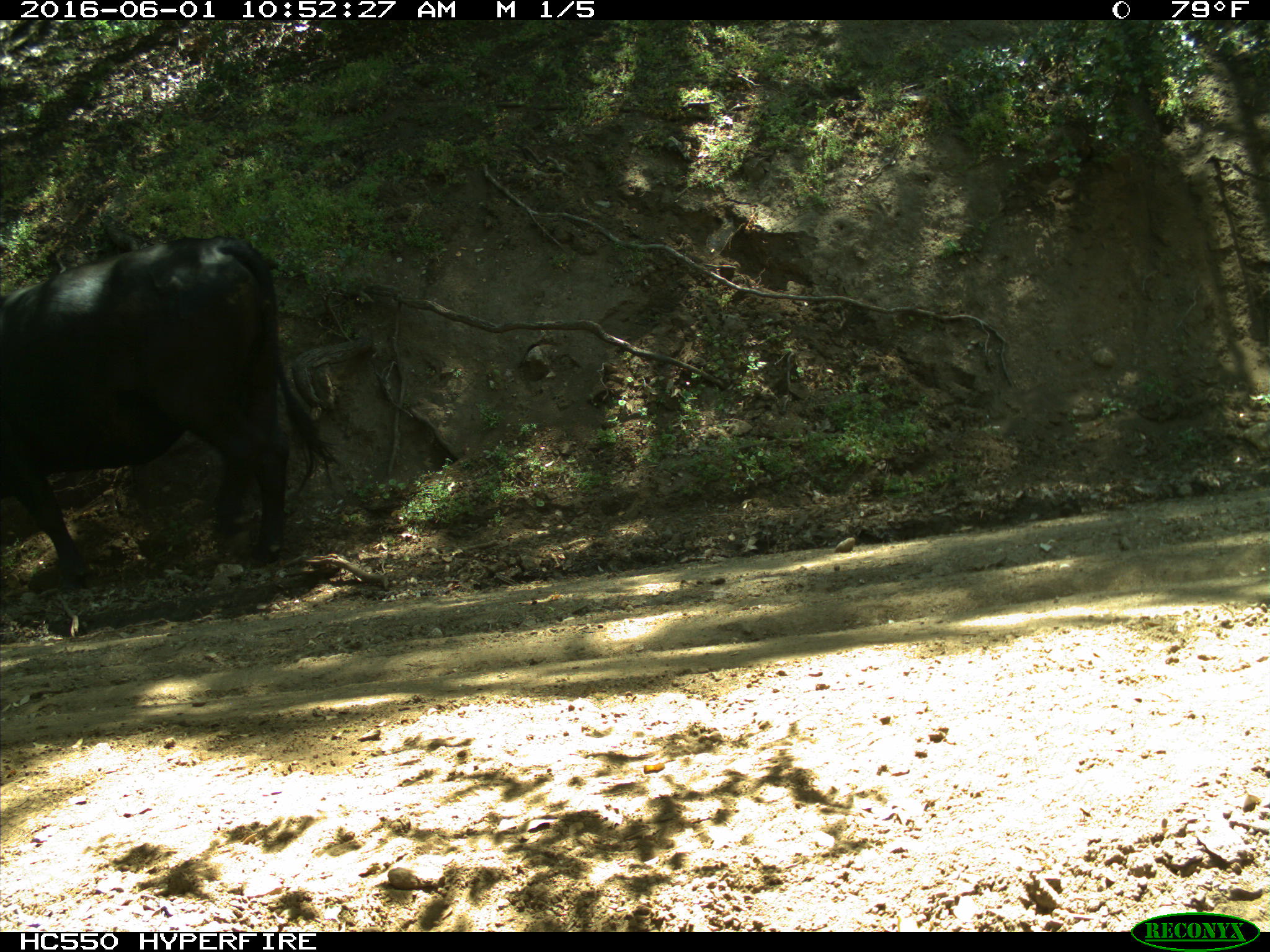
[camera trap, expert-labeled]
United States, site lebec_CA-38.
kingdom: Animalia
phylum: Chordata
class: Mammalia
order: Artiodactyla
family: Bovidae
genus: Bos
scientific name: Bos taurus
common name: domestic cow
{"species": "Bos taurus (domestic cow)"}